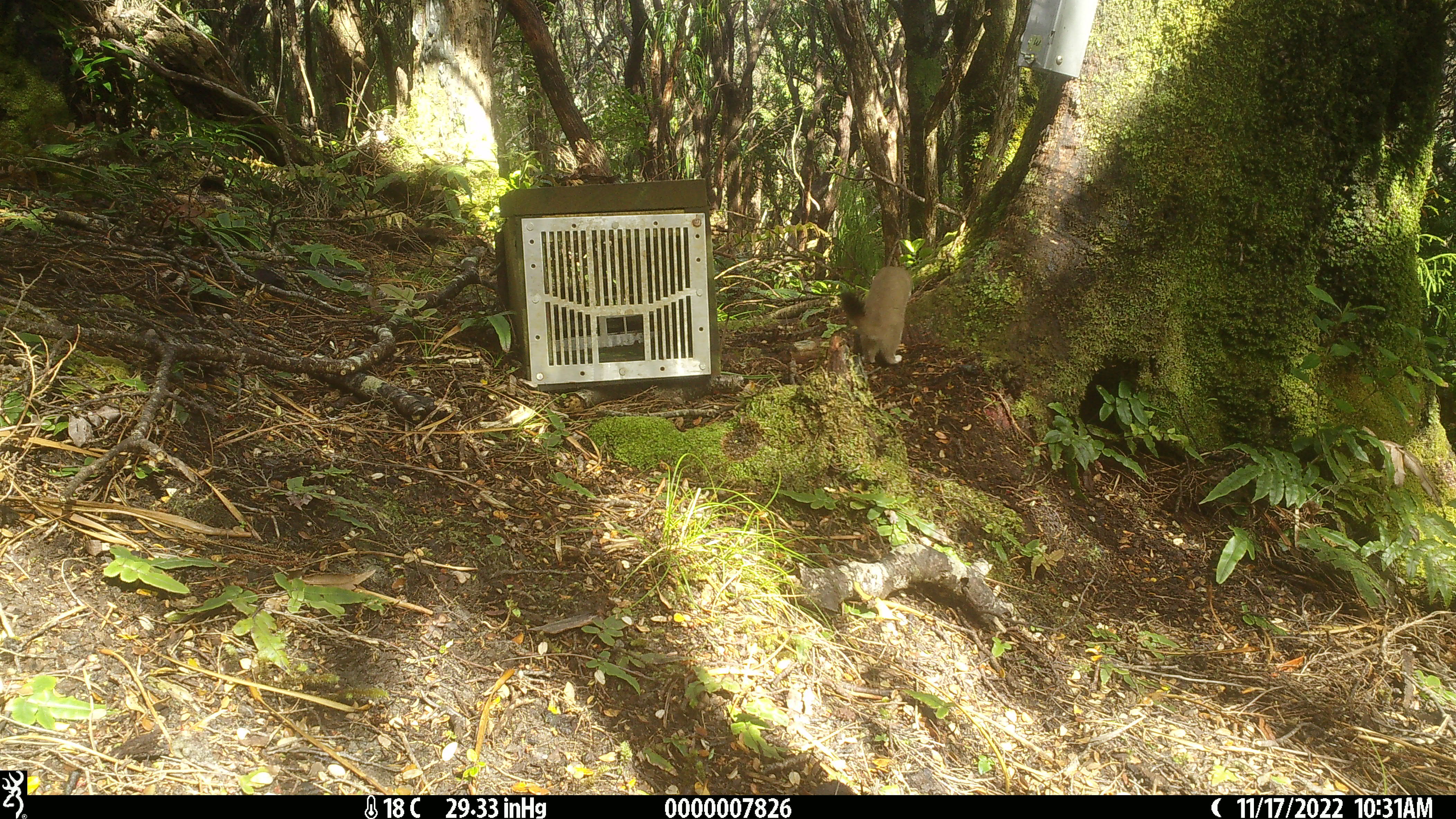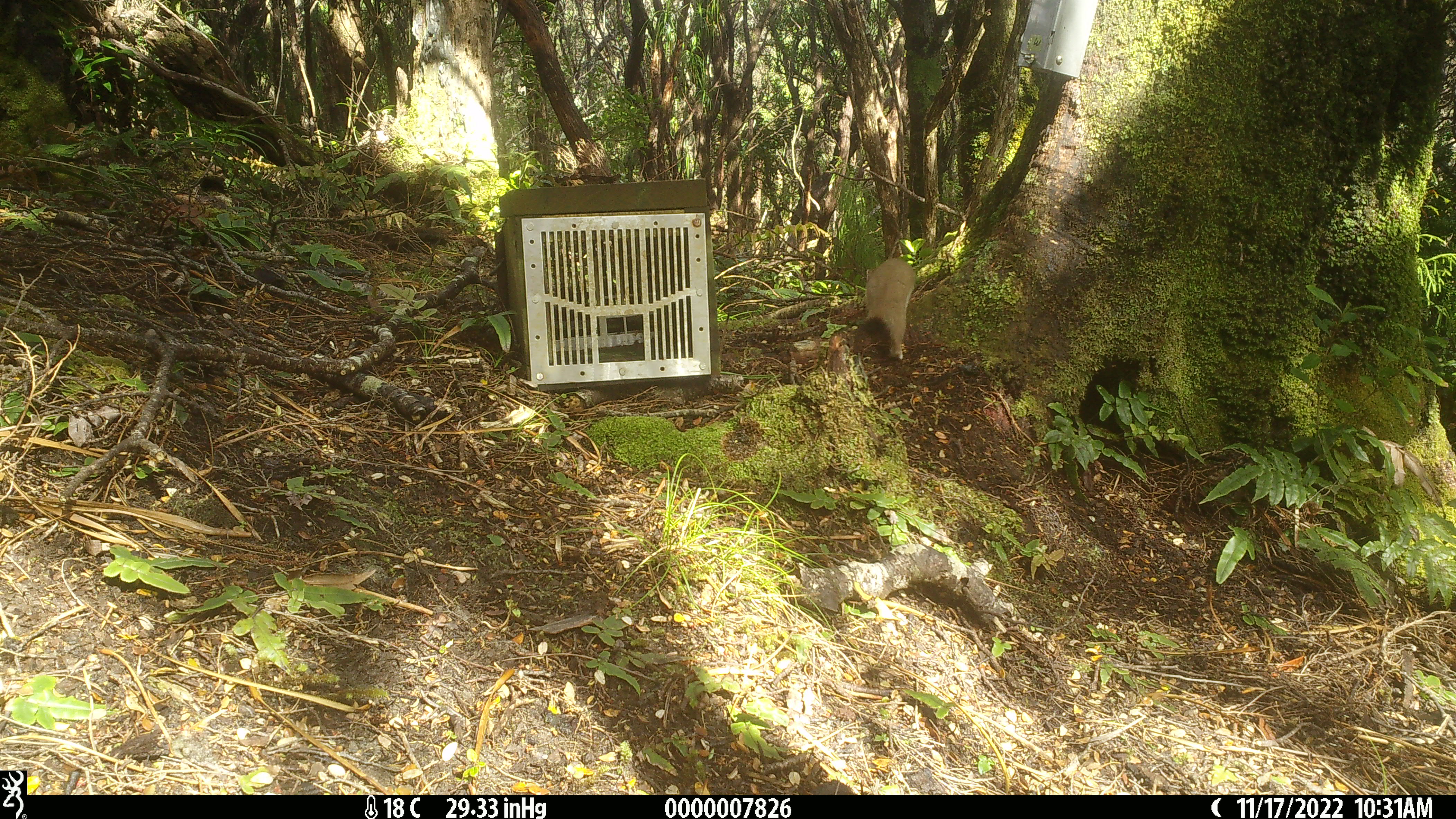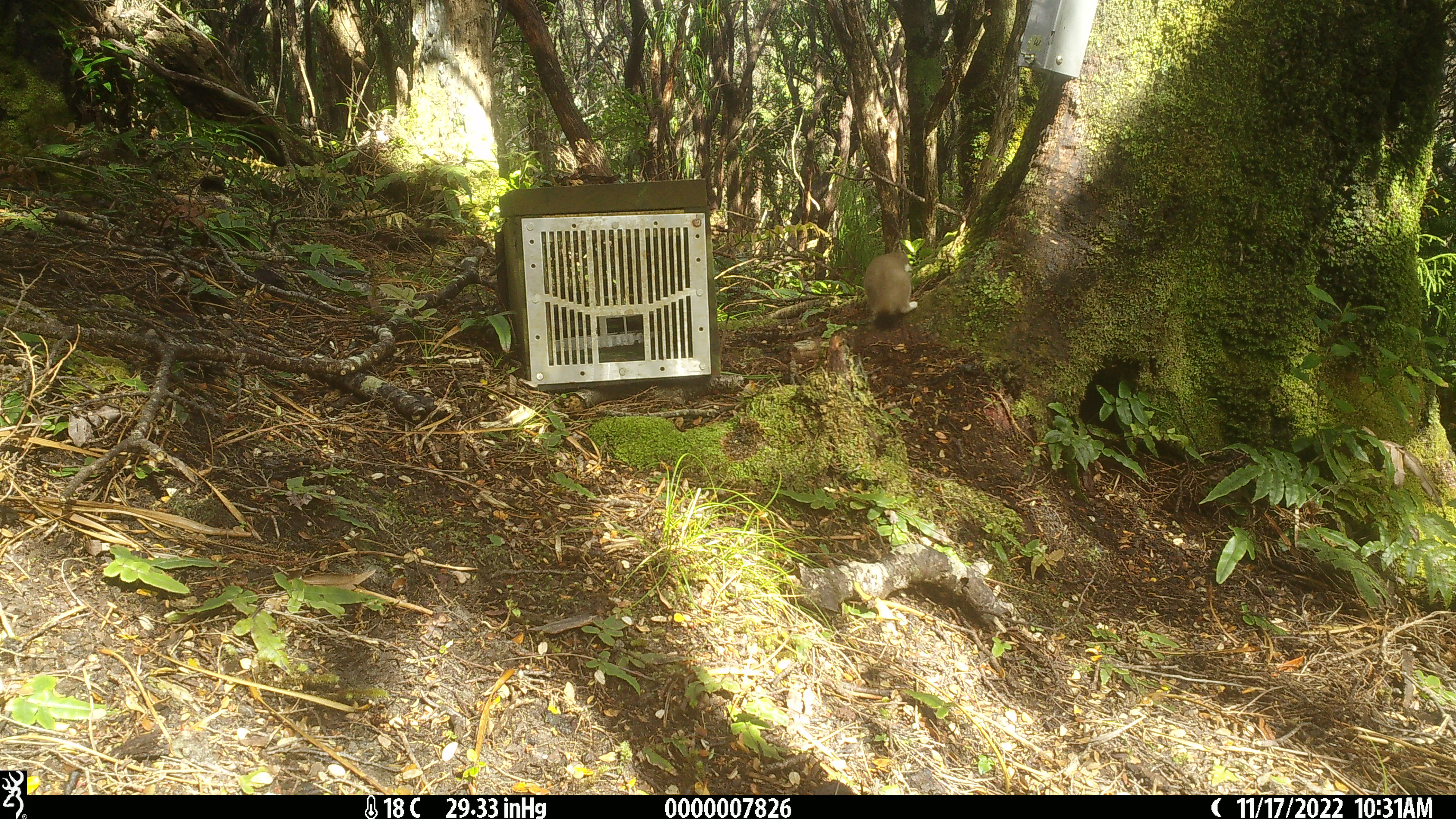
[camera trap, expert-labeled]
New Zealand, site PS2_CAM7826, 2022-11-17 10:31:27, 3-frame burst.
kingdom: Animalia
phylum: Chordata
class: Mammalia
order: Carnivora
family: Mustelidae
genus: Mustela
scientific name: Mustela erminea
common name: stoat